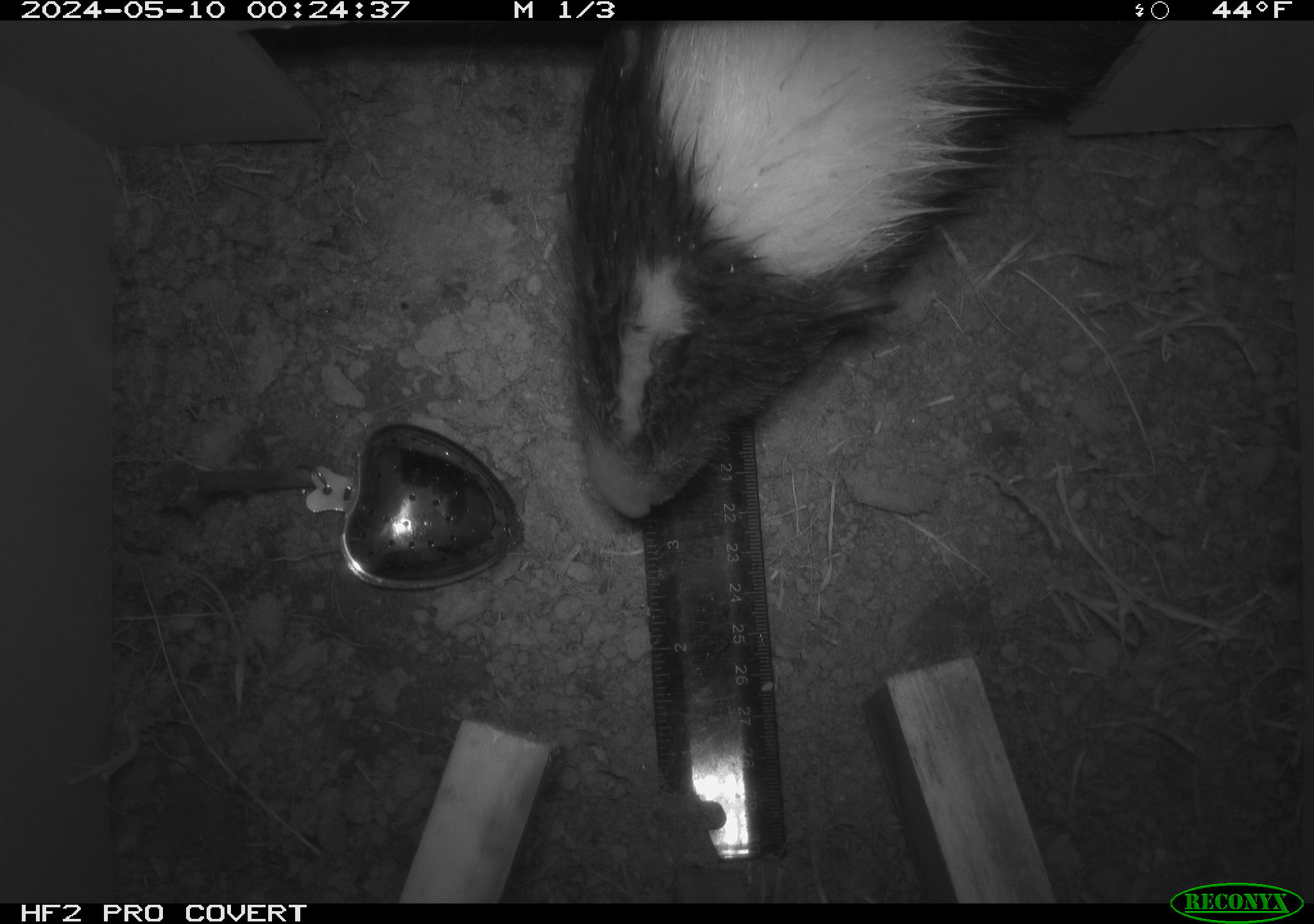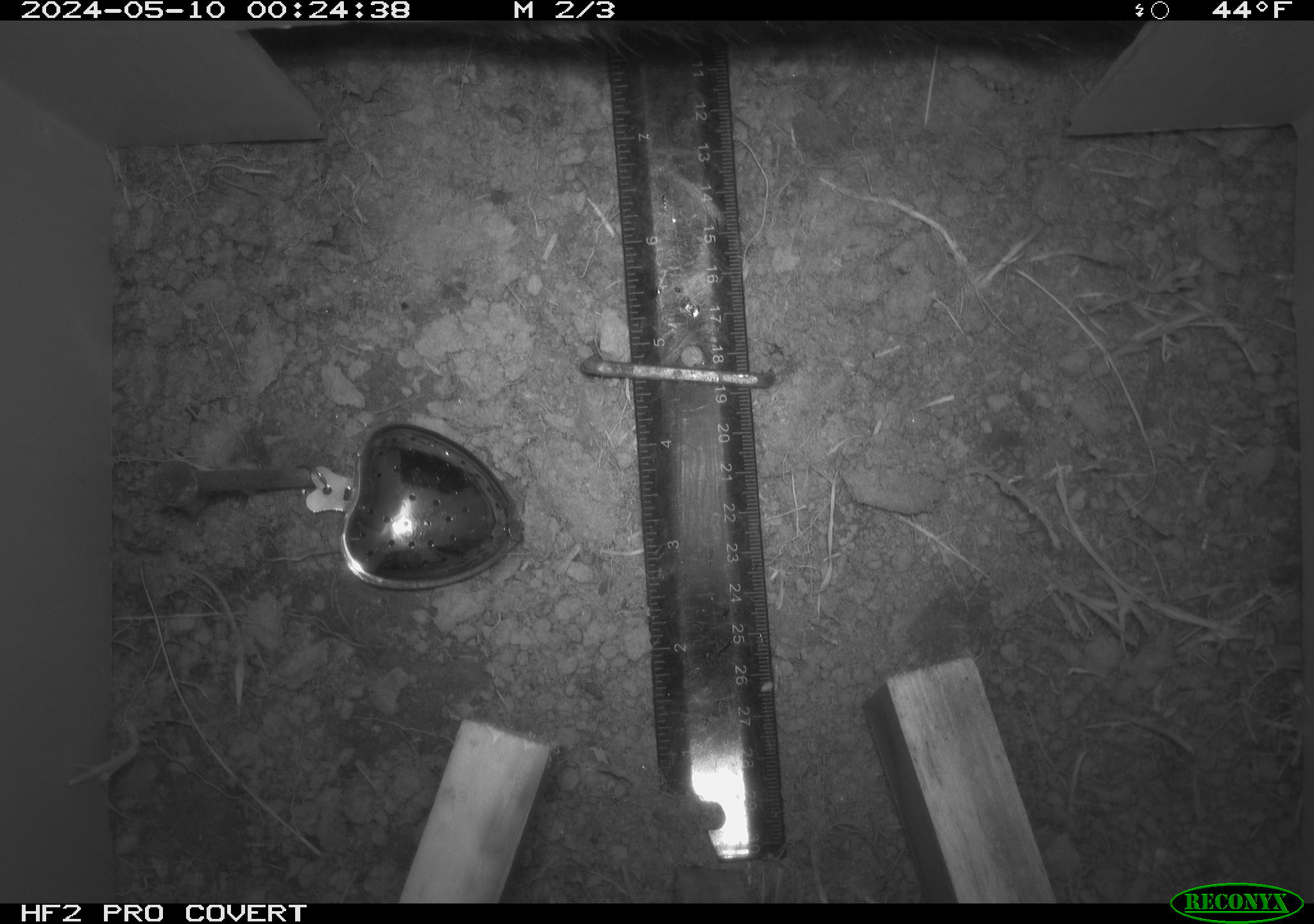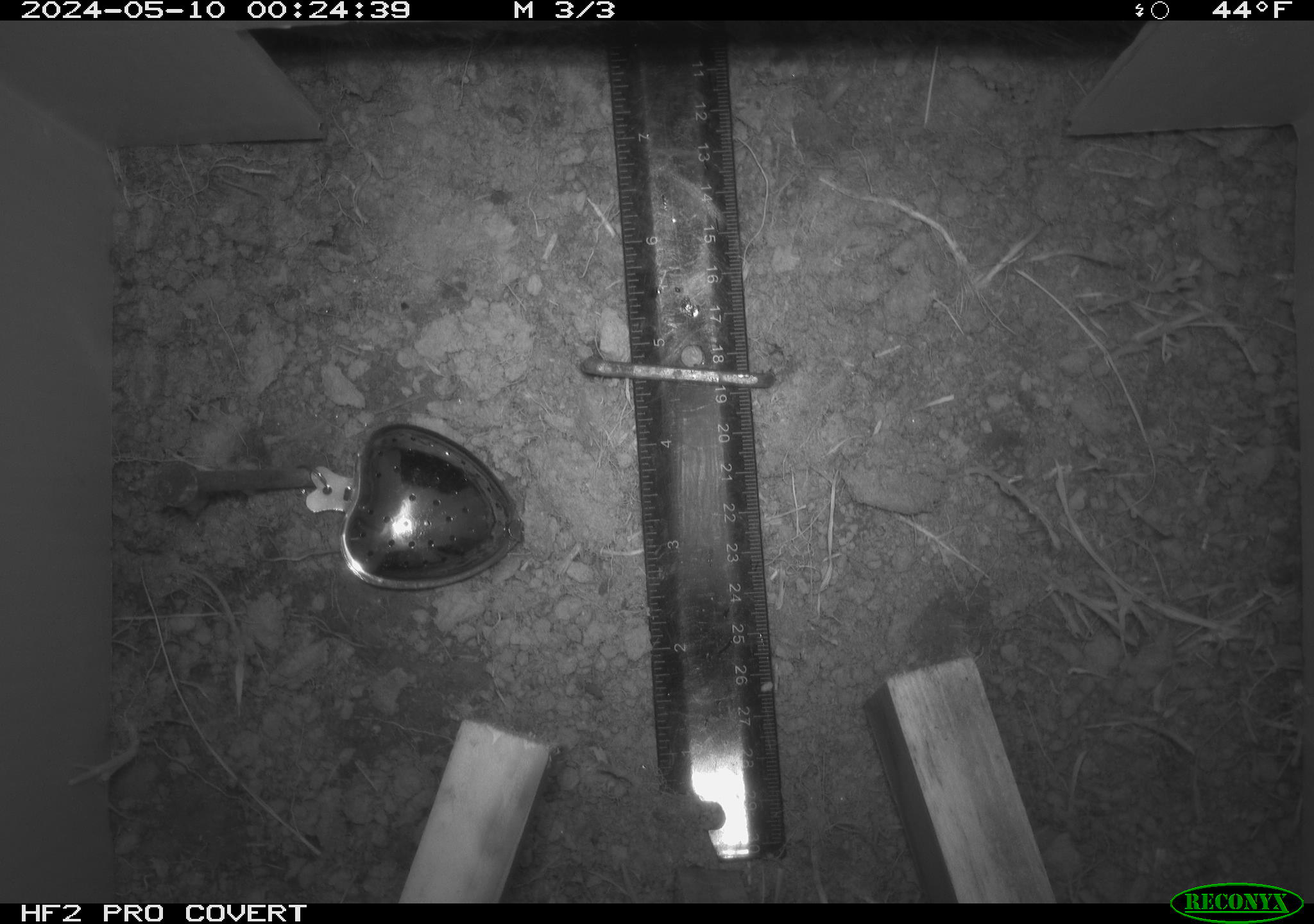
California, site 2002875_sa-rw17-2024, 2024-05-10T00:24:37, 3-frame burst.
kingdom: Animalia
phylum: Chordata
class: Mammalia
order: Carnivora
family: Mephitidae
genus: Mephitis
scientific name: Mephitis mephitis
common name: striped skunk